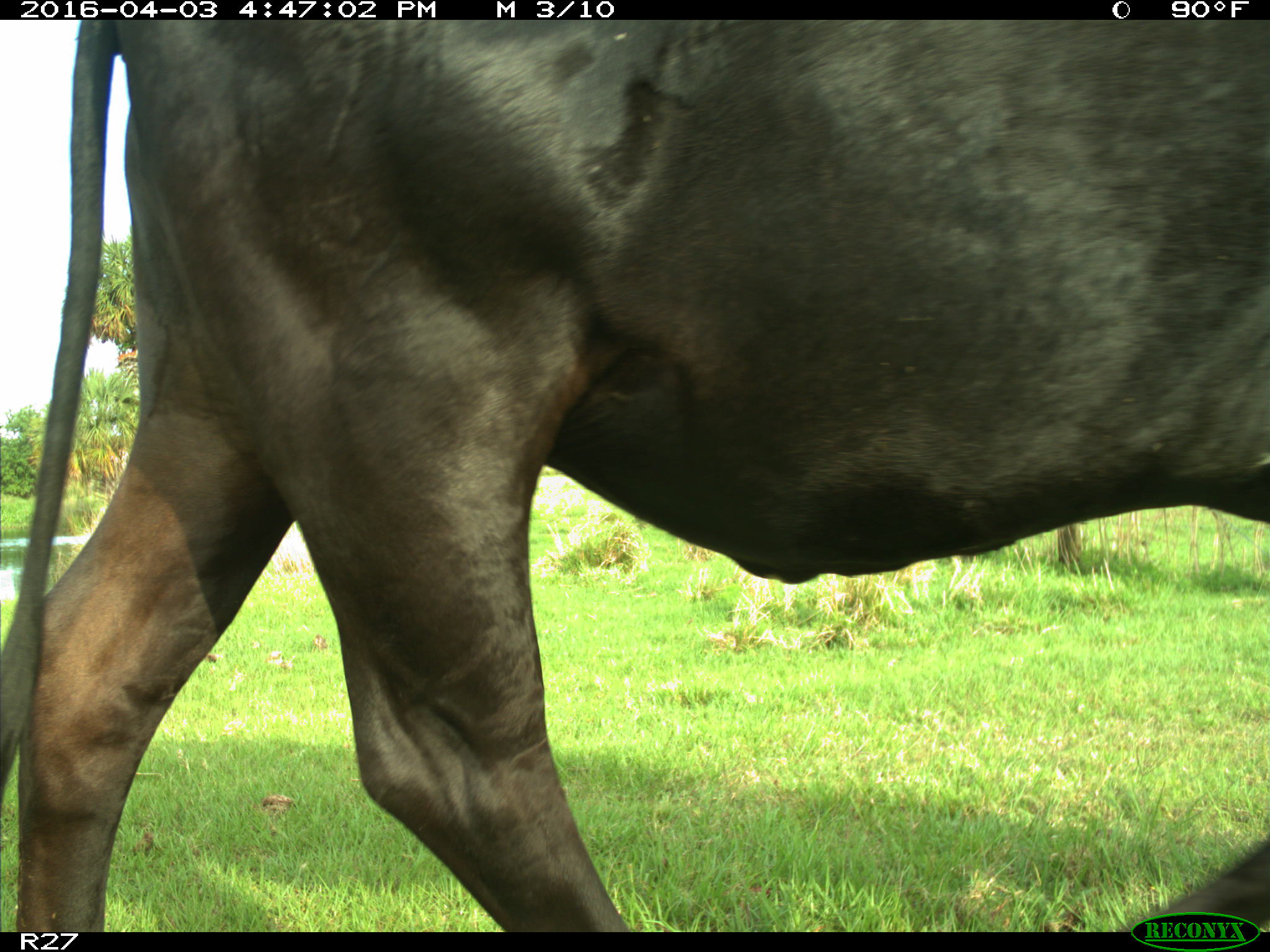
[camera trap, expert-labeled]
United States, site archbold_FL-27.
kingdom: Animalia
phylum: Chordata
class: Mammalia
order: Artiodactyla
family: Bovidae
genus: Bos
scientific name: Bos taurus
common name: domestic cow